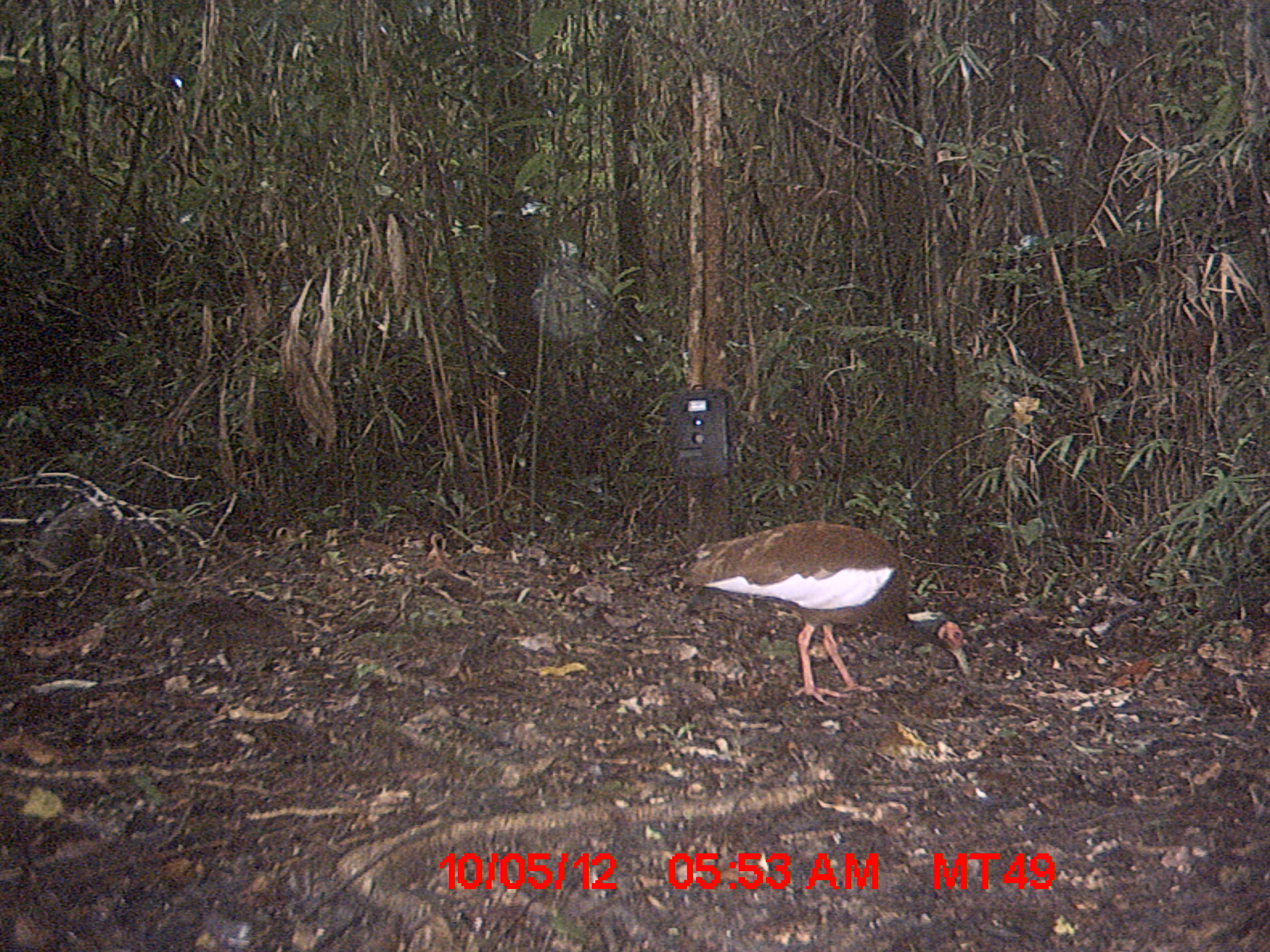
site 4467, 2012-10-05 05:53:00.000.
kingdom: Animalia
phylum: Chordata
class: Aves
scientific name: Aves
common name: bird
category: unknown bird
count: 1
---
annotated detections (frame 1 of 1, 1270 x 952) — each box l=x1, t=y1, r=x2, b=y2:
unknown bird: l=672, t=519, r=971, b=707